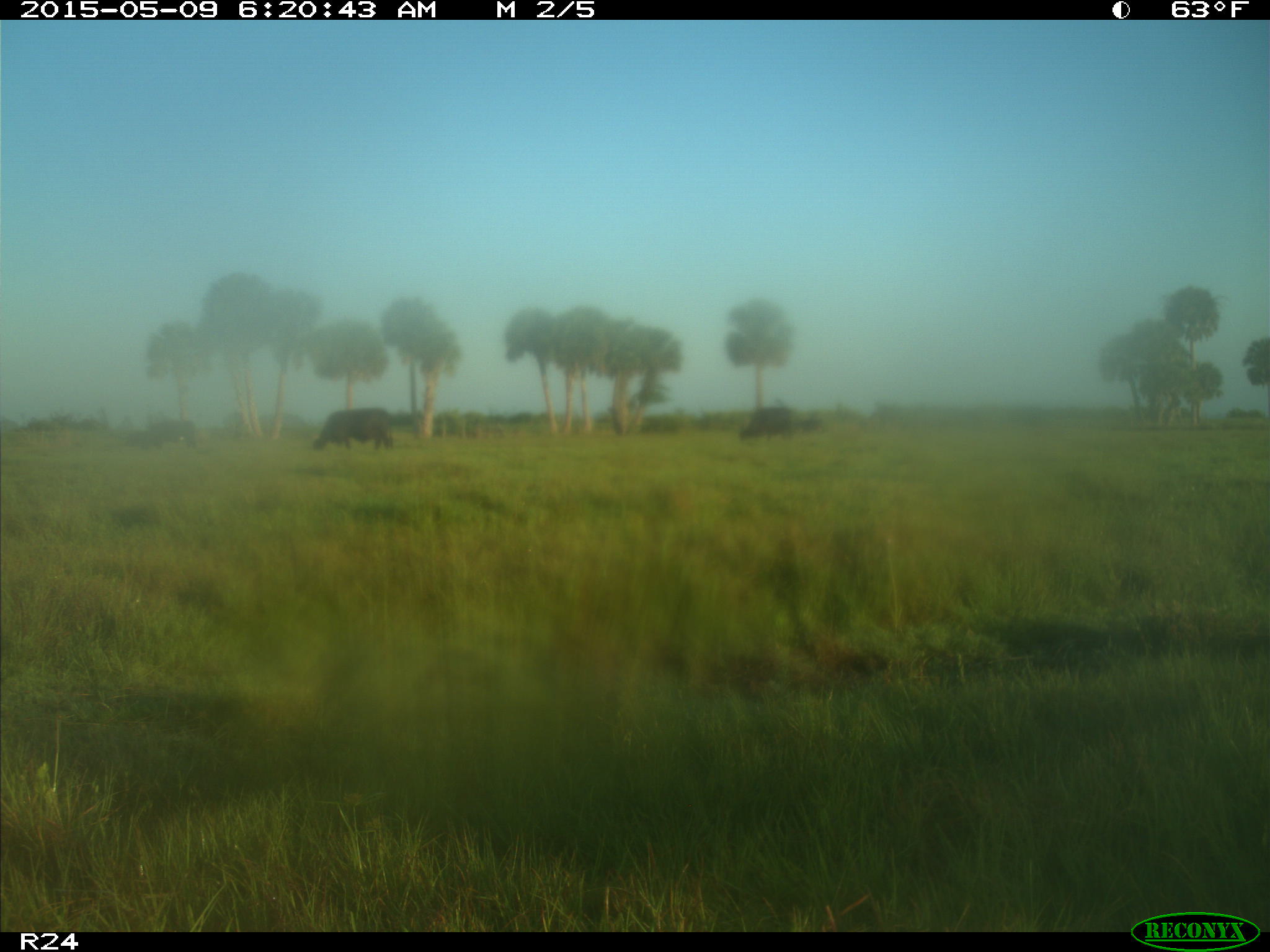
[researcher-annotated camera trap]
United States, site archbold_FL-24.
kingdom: Animalia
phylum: Chordata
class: Mammalia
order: Artiodactyla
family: Bovidae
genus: Bos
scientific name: Bos taurus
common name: domestic cow